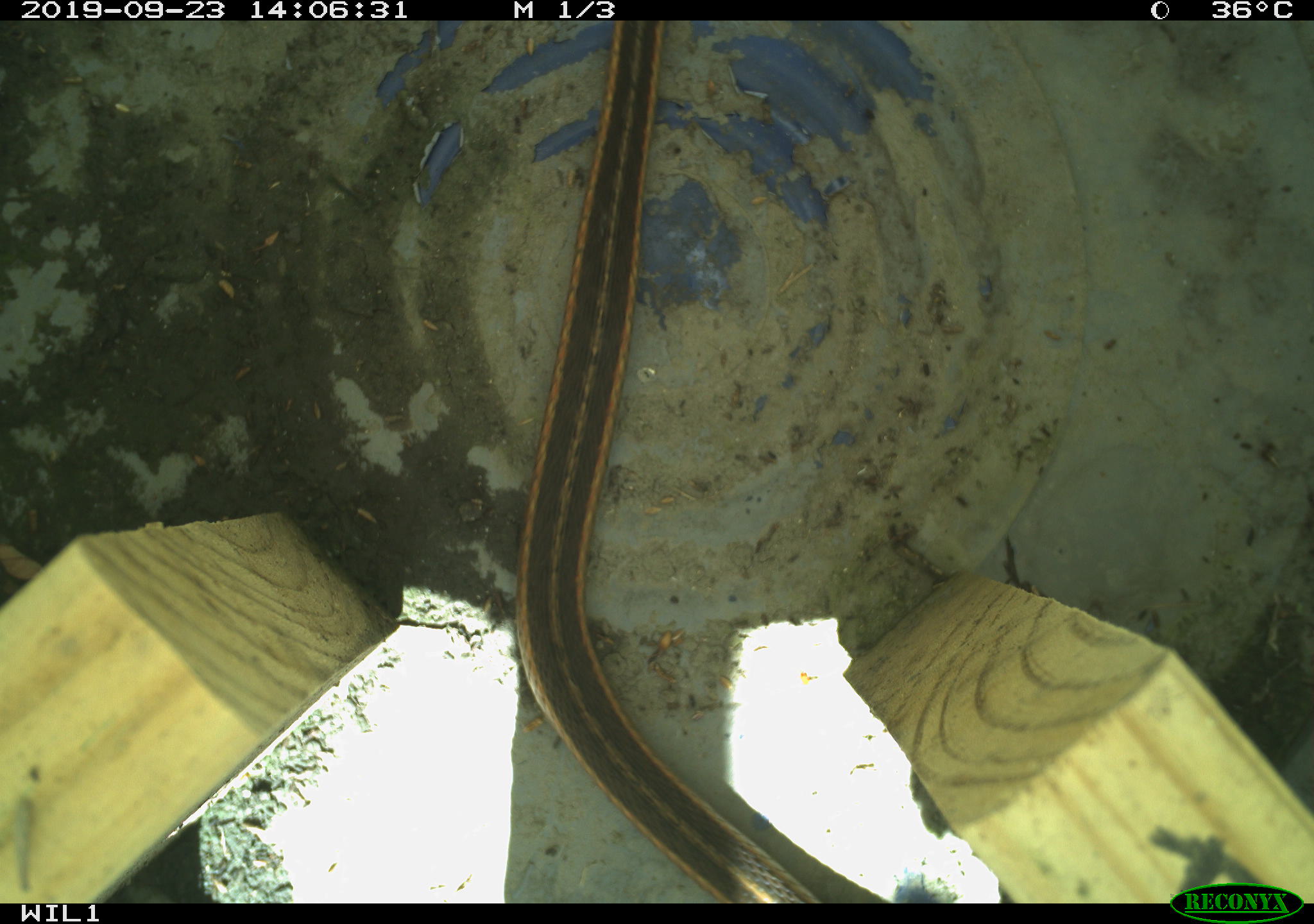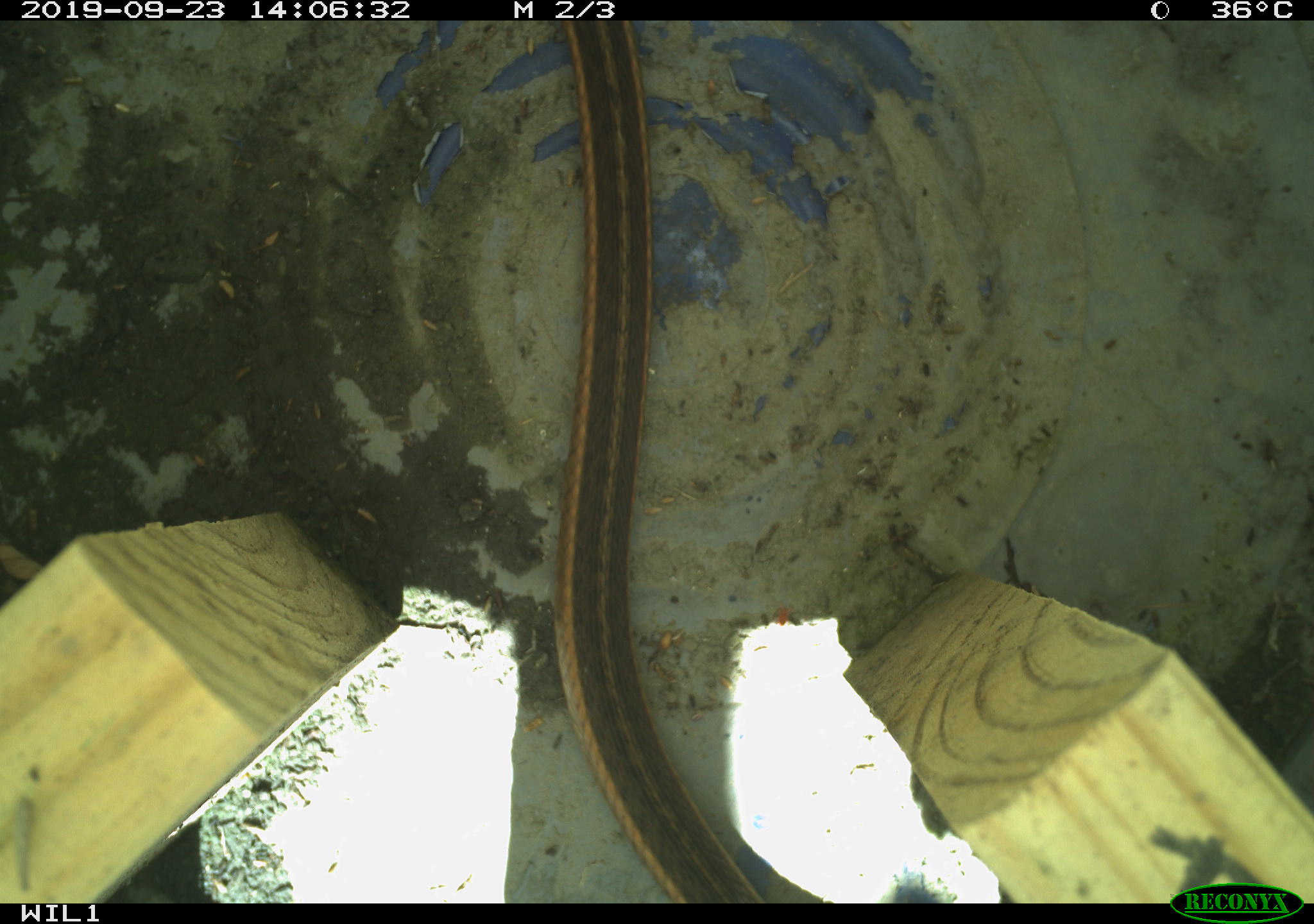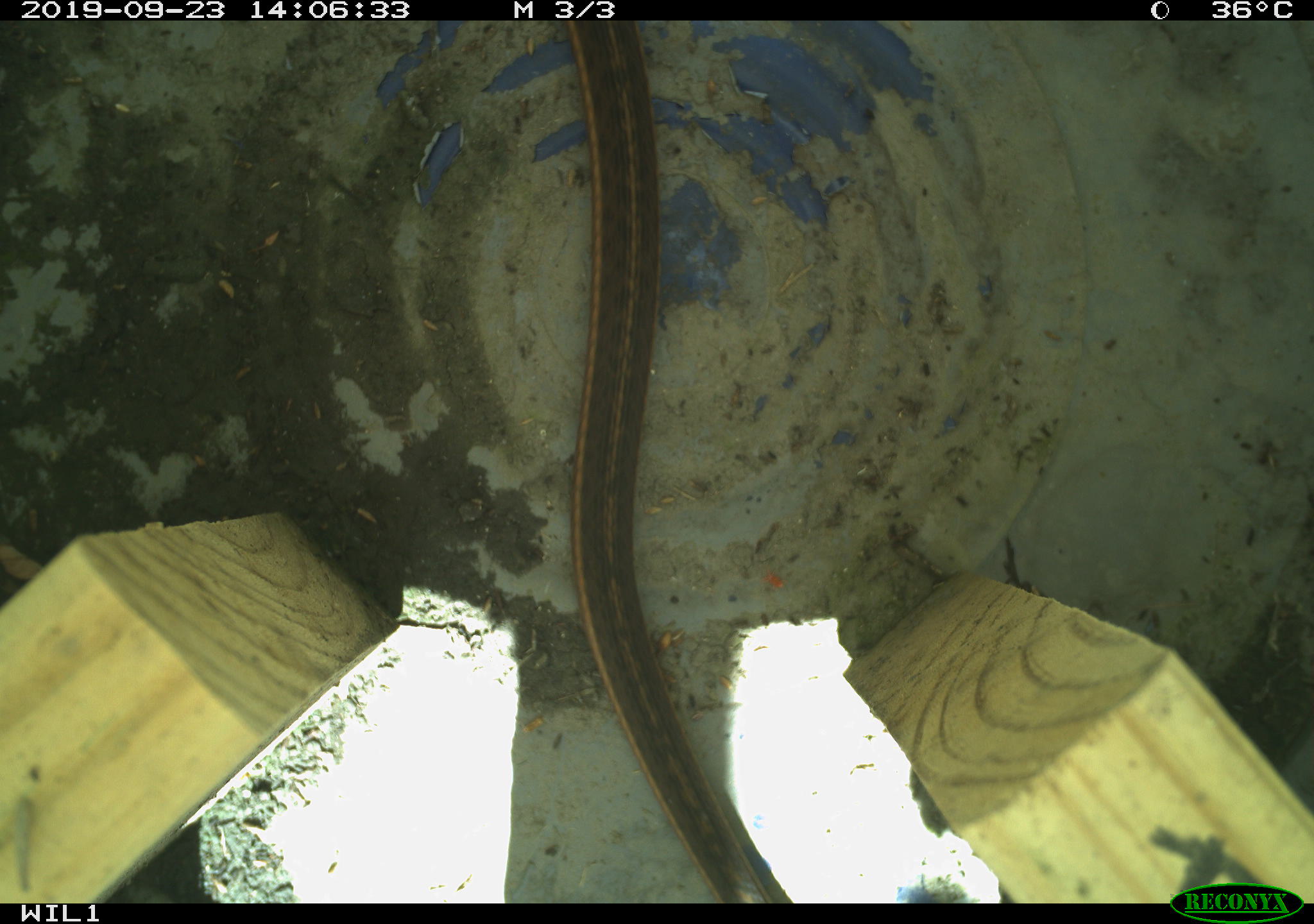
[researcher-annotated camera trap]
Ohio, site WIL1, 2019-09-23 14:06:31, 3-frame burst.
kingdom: Animalia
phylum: Chordata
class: Reptilia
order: Squamata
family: Colubridae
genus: Thamnophis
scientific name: Thamnophis sirtalis sirtalis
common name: eastern gartersnake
Eastern gartersnake (Thamnophis sirtalis sirtalis).